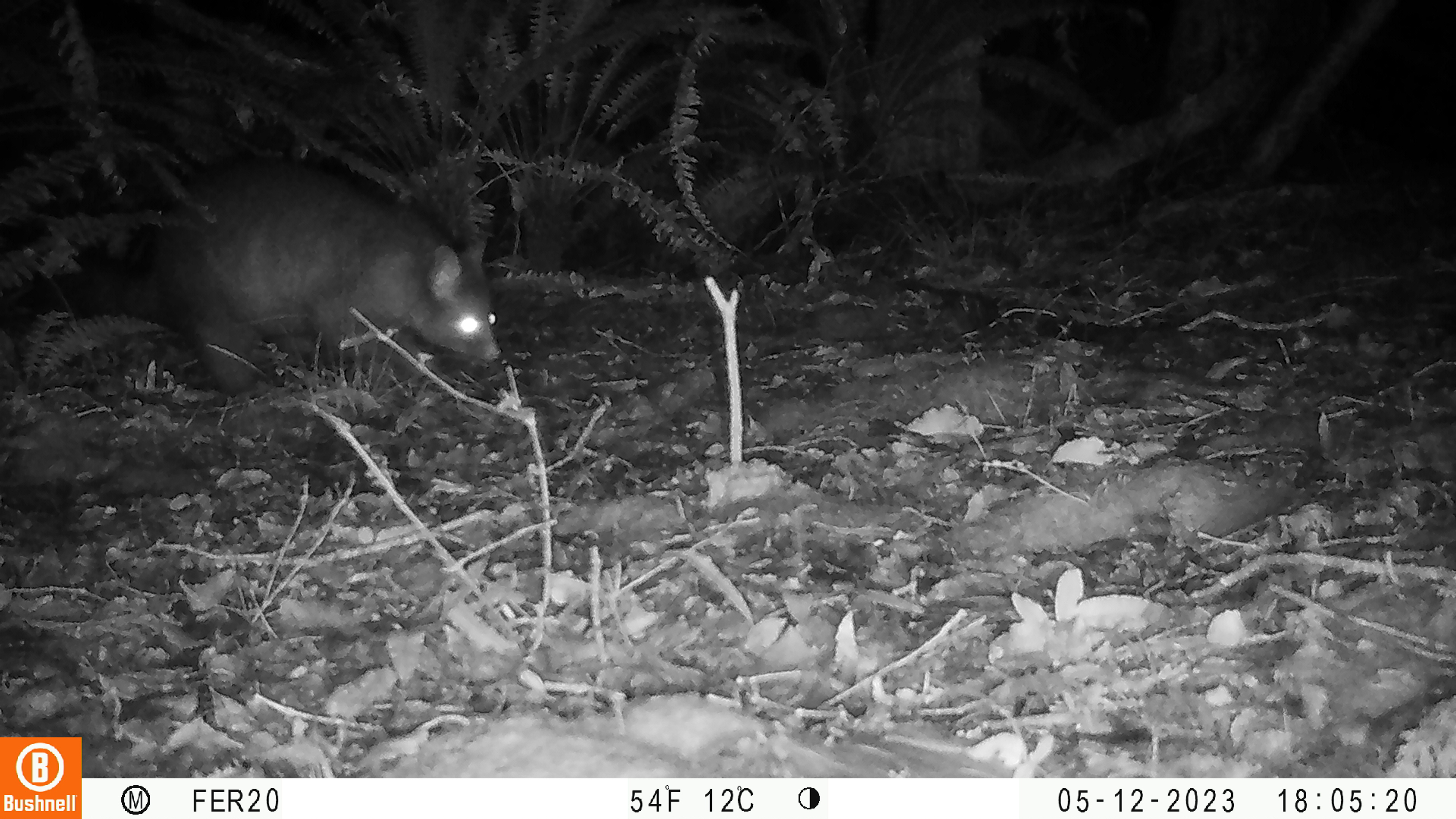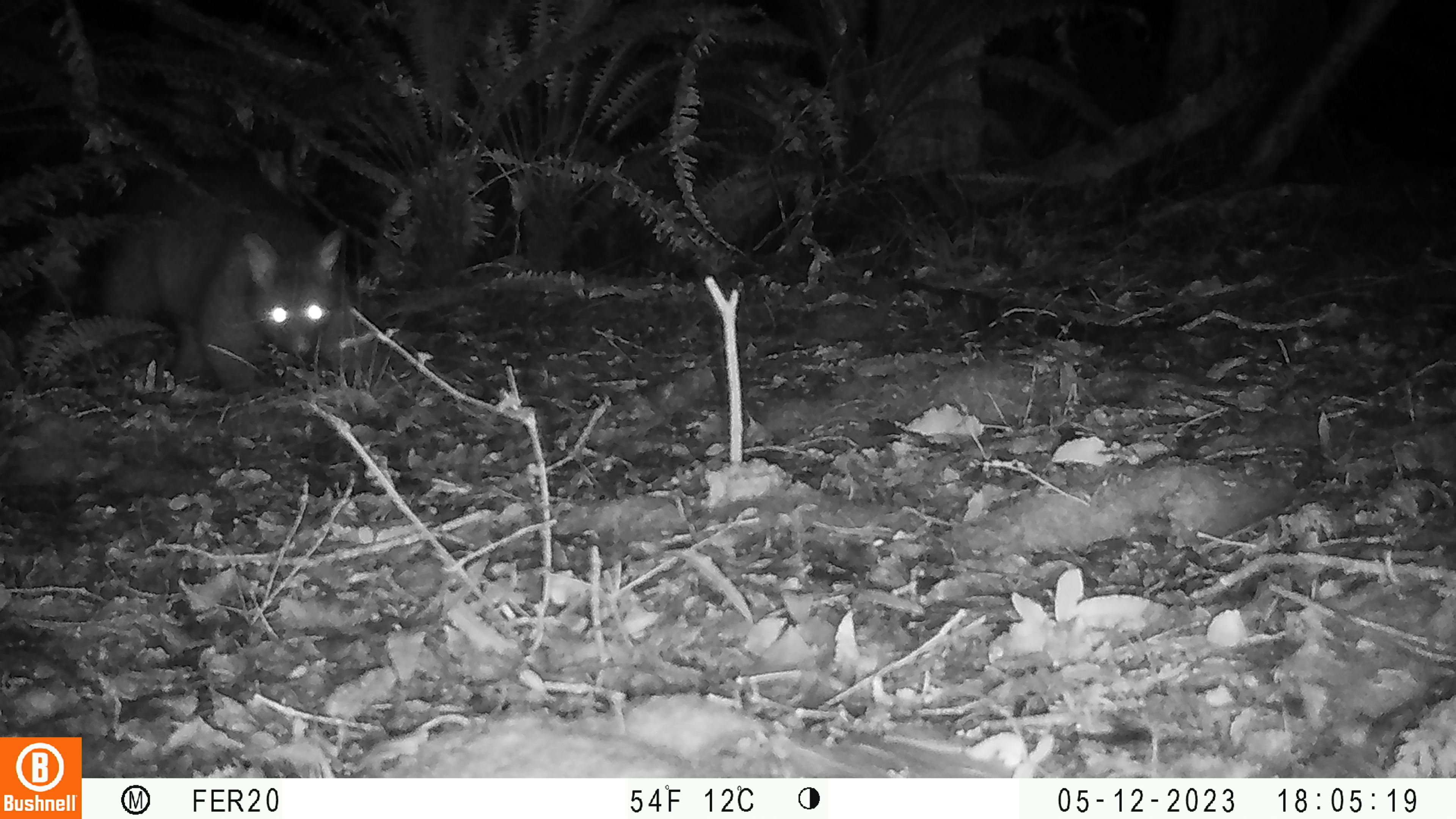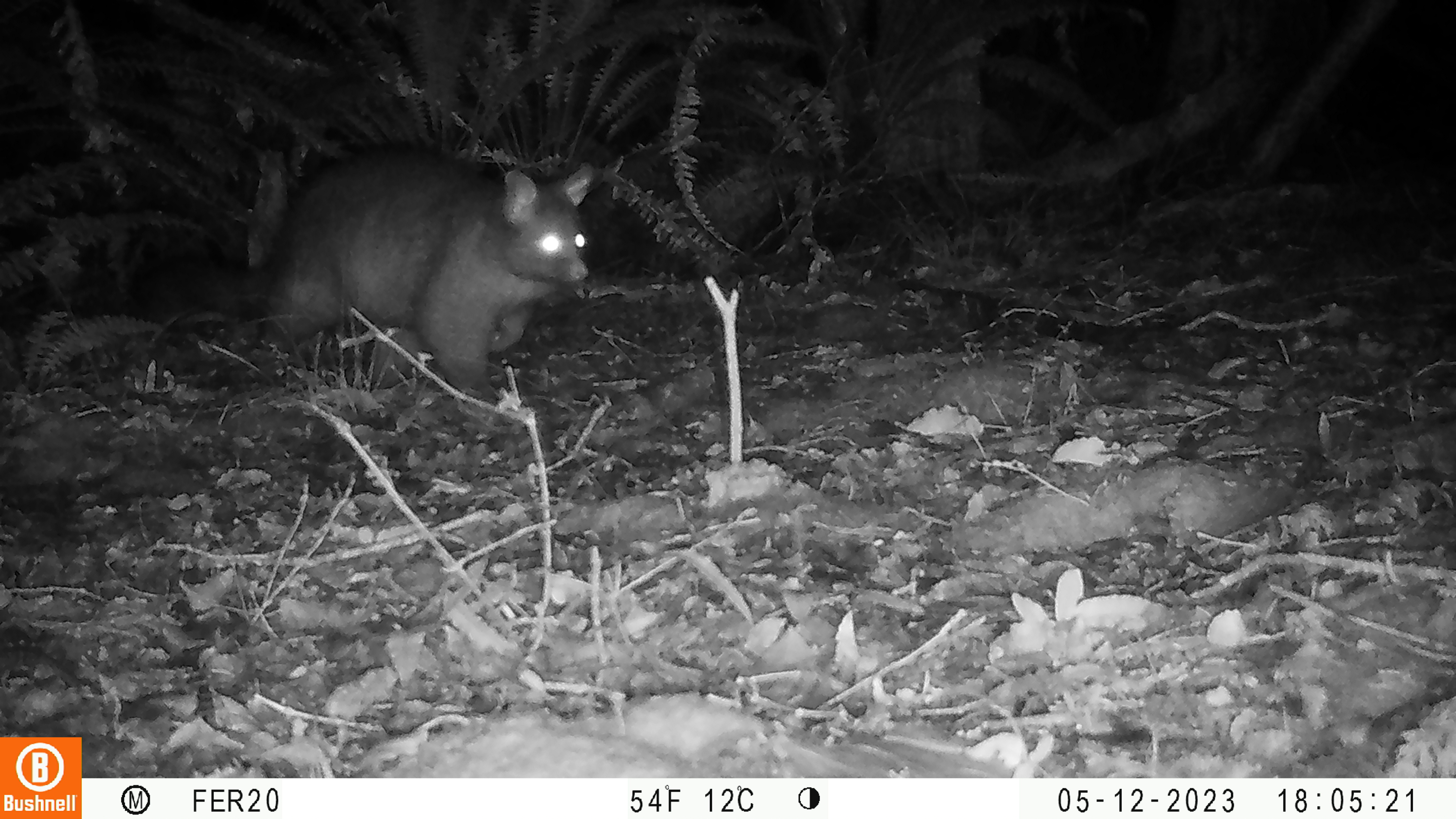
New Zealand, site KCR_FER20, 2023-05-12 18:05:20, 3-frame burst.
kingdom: Animalia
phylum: Chordata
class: Mammalia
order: Diprotodontia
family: Phalangeridae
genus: Trichosurus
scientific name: Trichosurus vulpecula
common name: common brushtail possum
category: possum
Possum (common brushtail possum) (Trichosurus vulpecula).